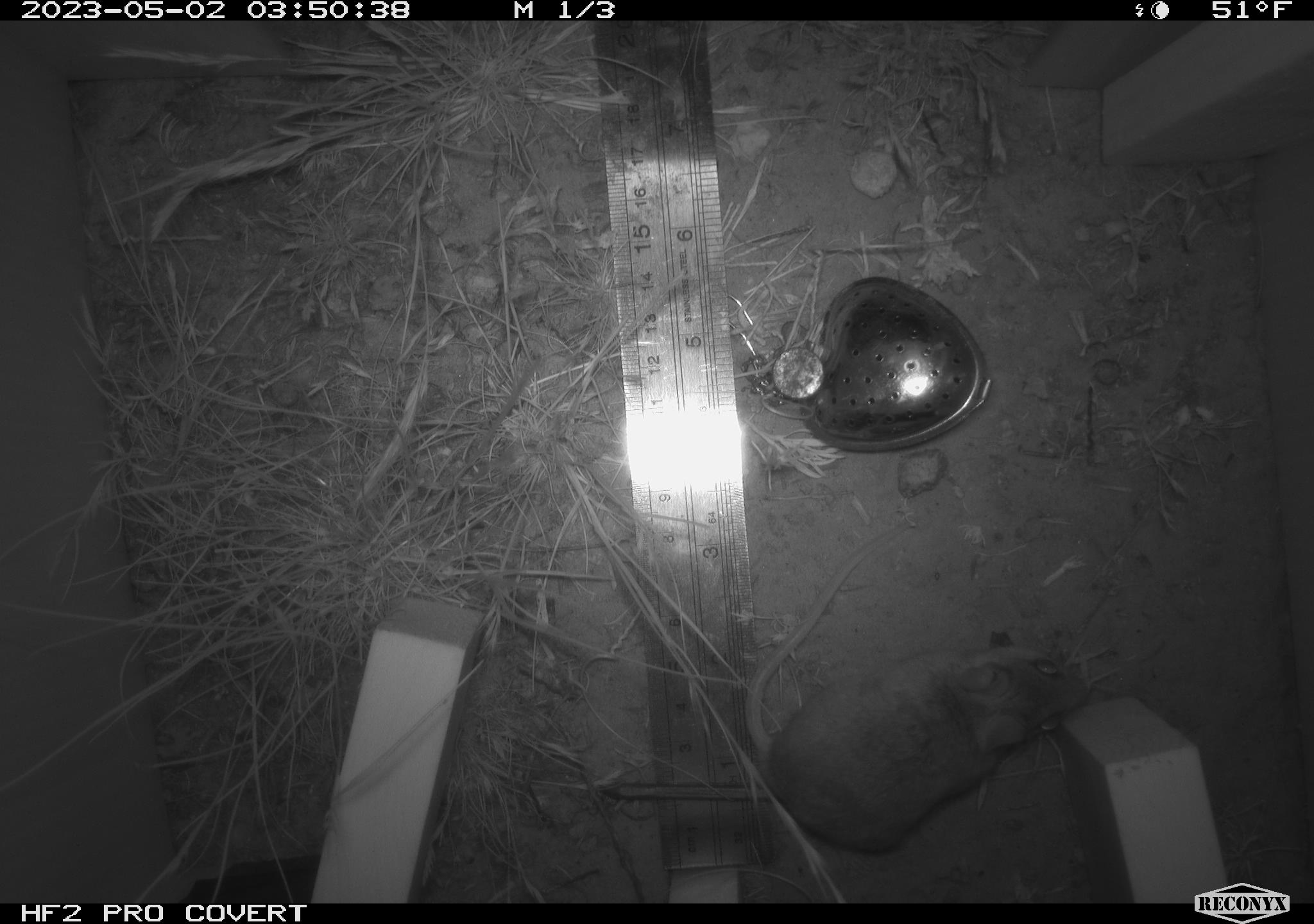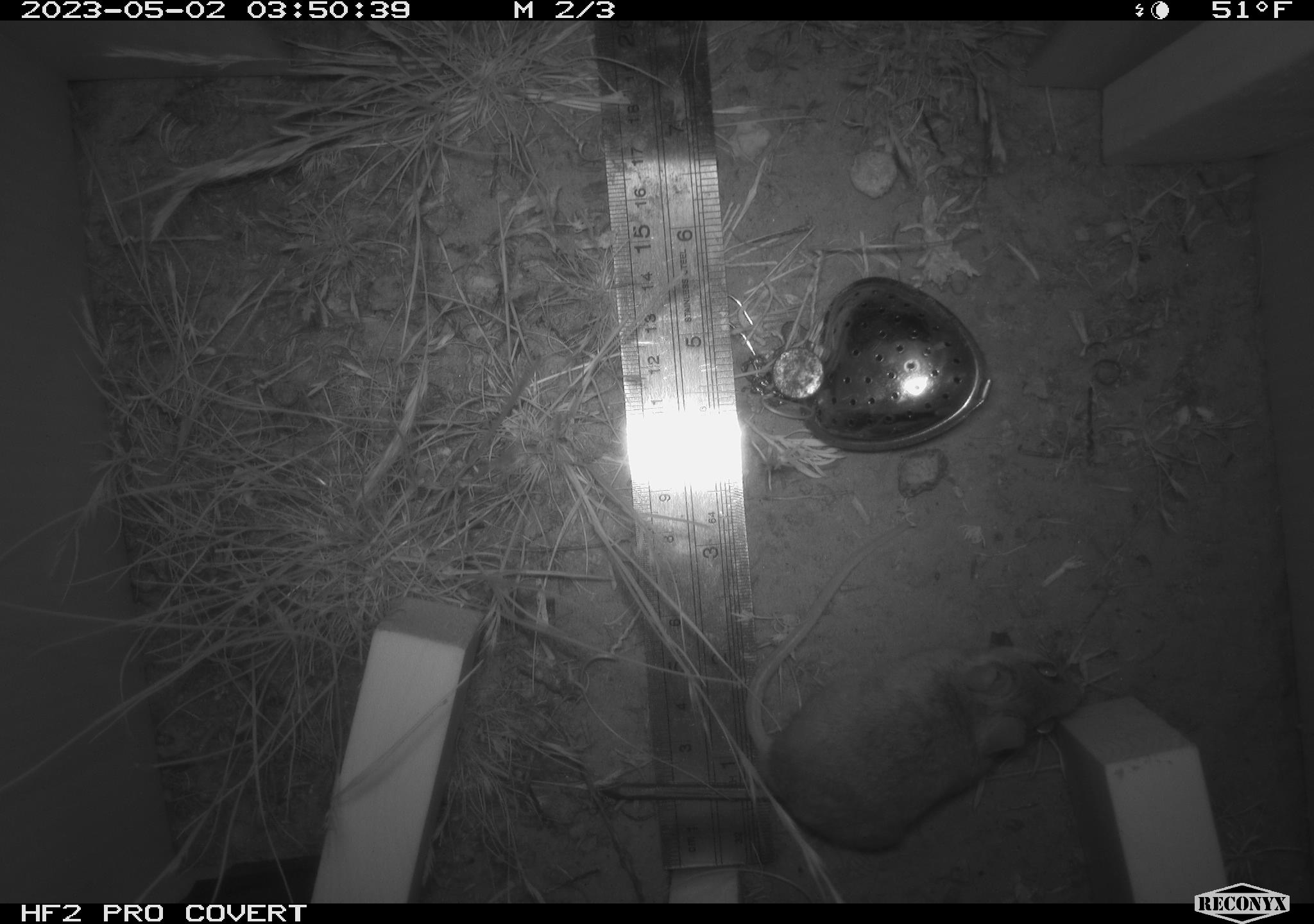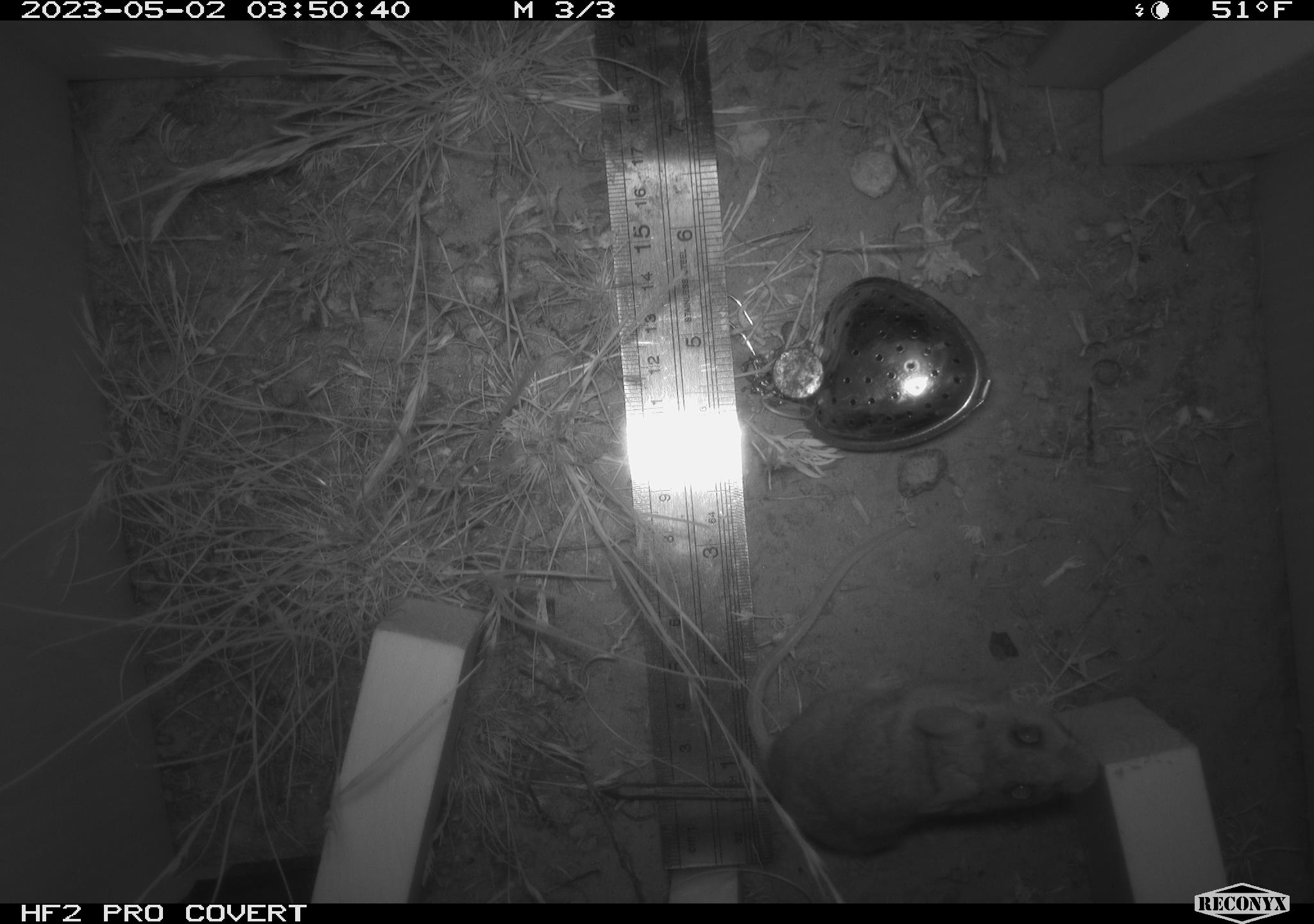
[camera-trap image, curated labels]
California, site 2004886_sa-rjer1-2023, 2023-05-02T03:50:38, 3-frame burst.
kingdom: Animalia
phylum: Chordata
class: Mammalia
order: Rodentia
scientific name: Rodentia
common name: mouse species